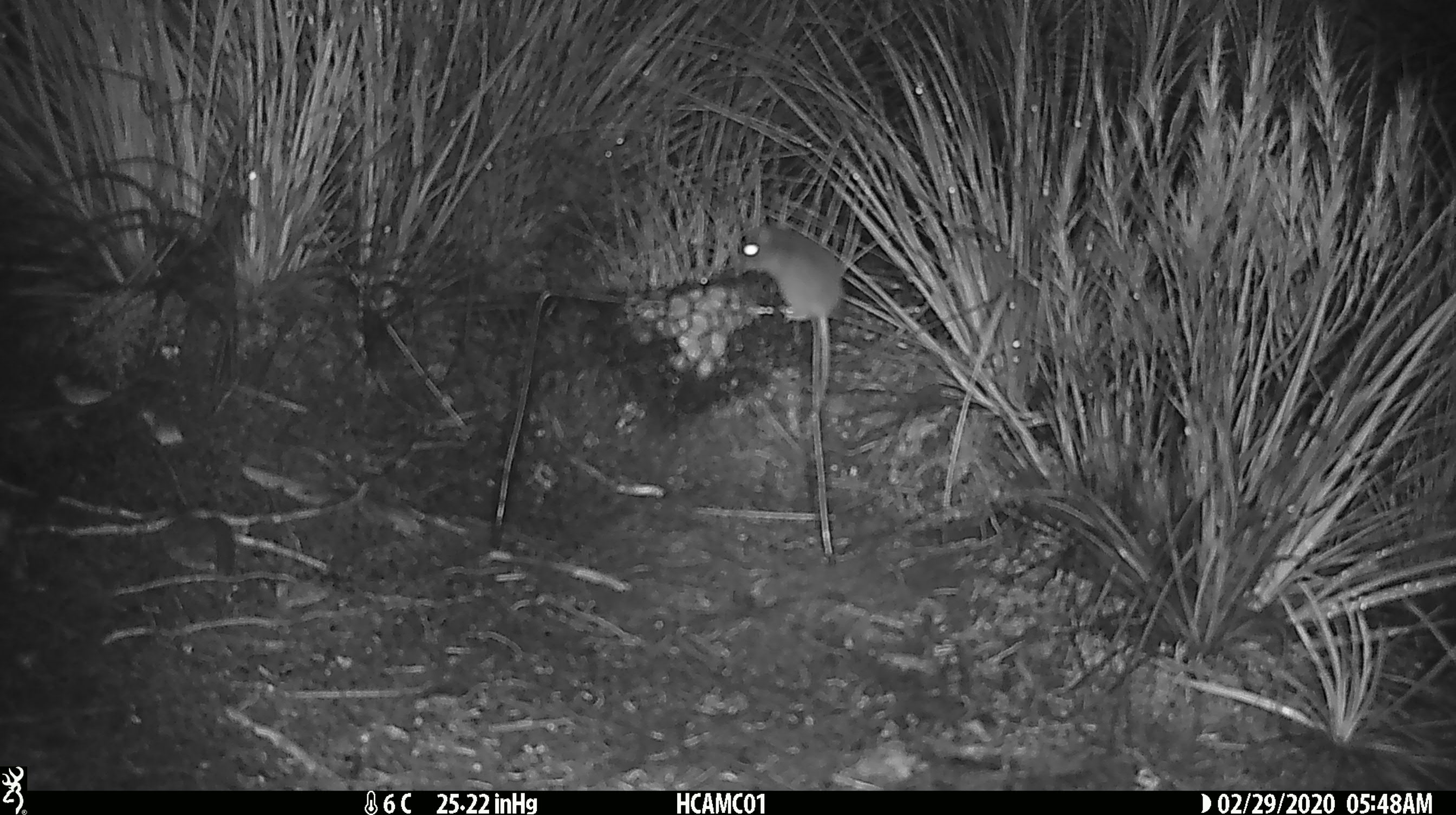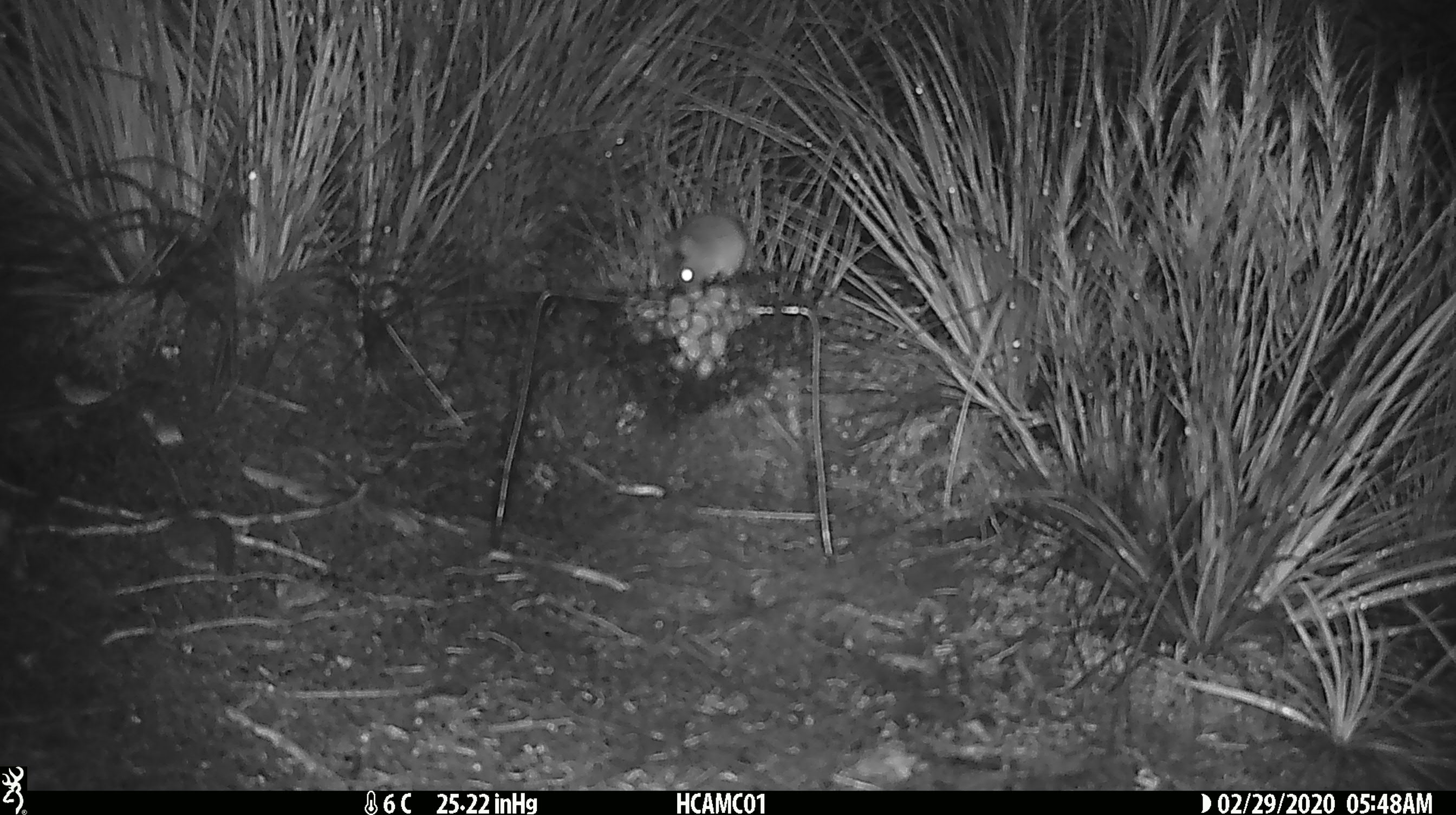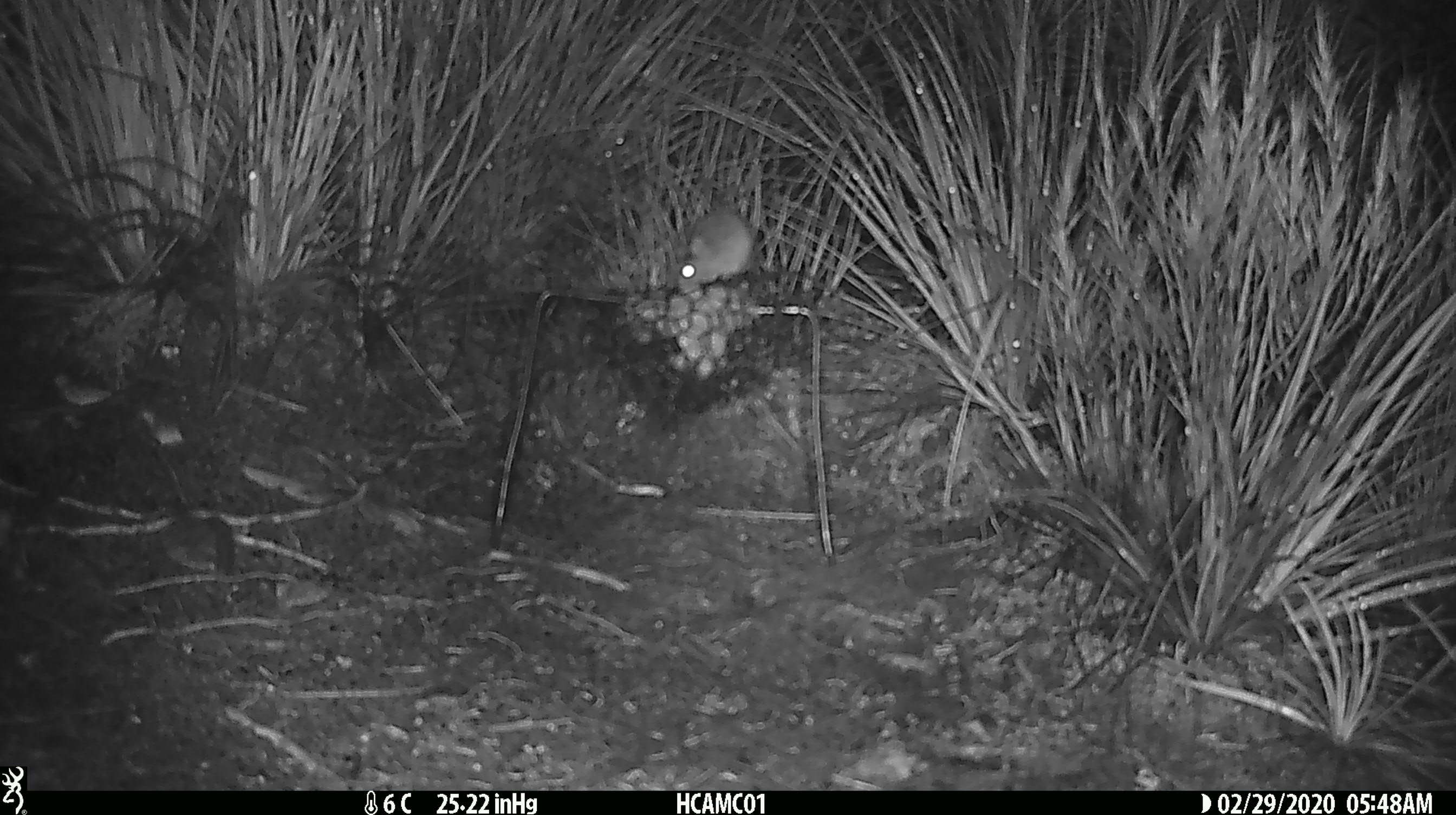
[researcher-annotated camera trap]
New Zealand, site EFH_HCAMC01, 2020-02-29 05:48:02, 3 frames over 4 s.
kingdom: Animalia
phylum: Chordata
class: Mammalia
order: Rodentia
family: Muridae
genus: Mus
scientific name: Mus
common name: mouse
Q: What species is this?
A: Mouse (Mus).